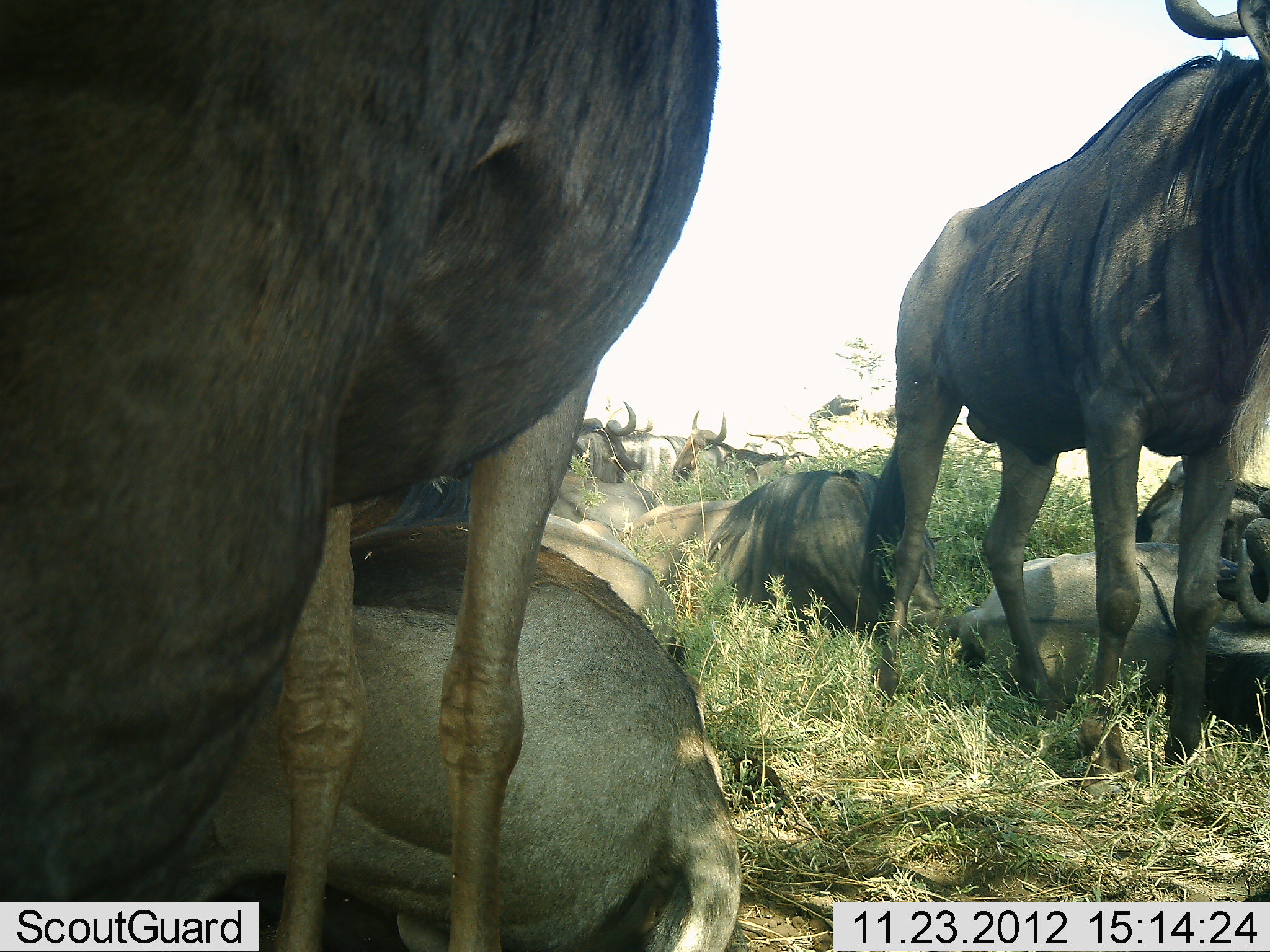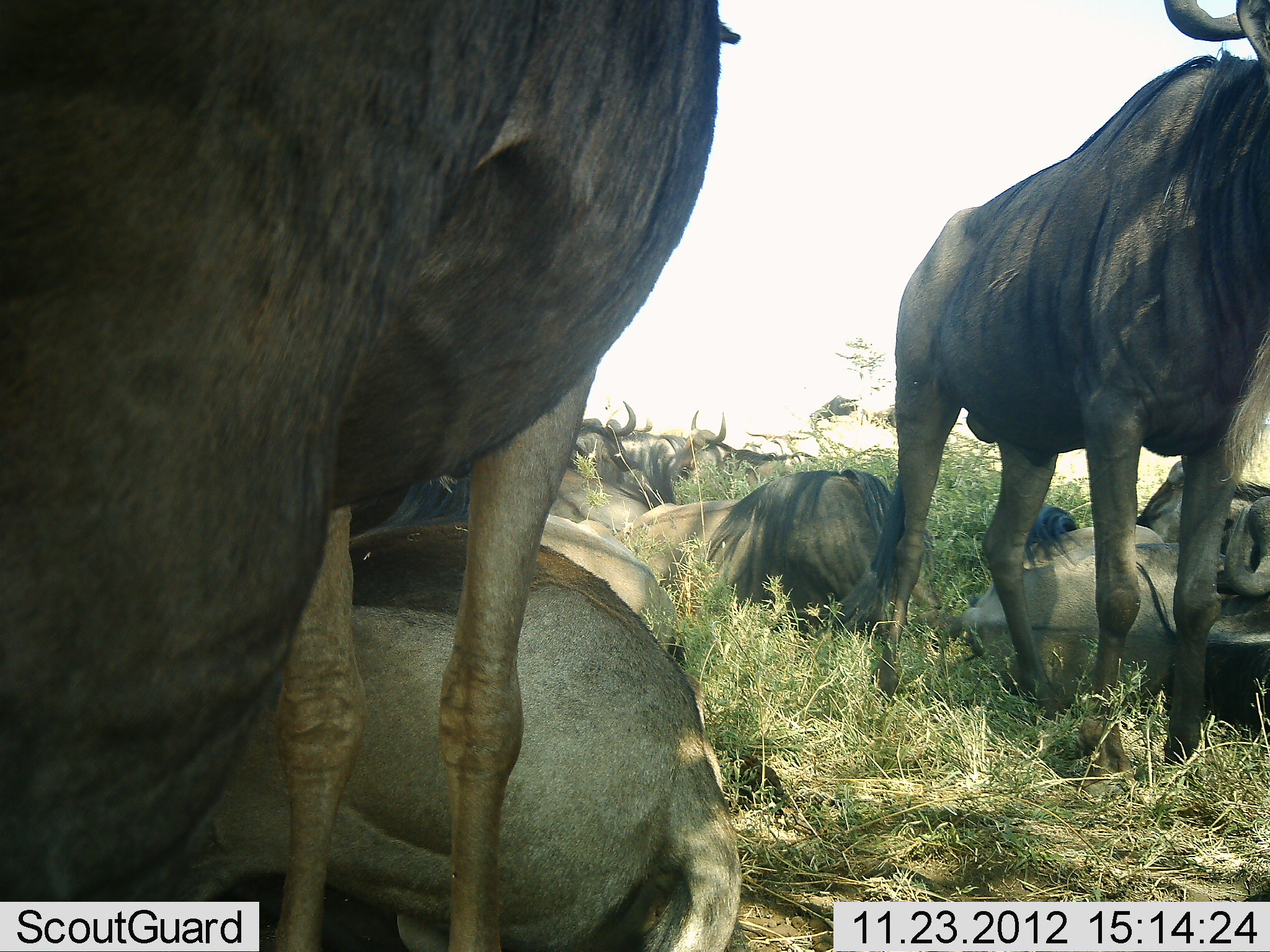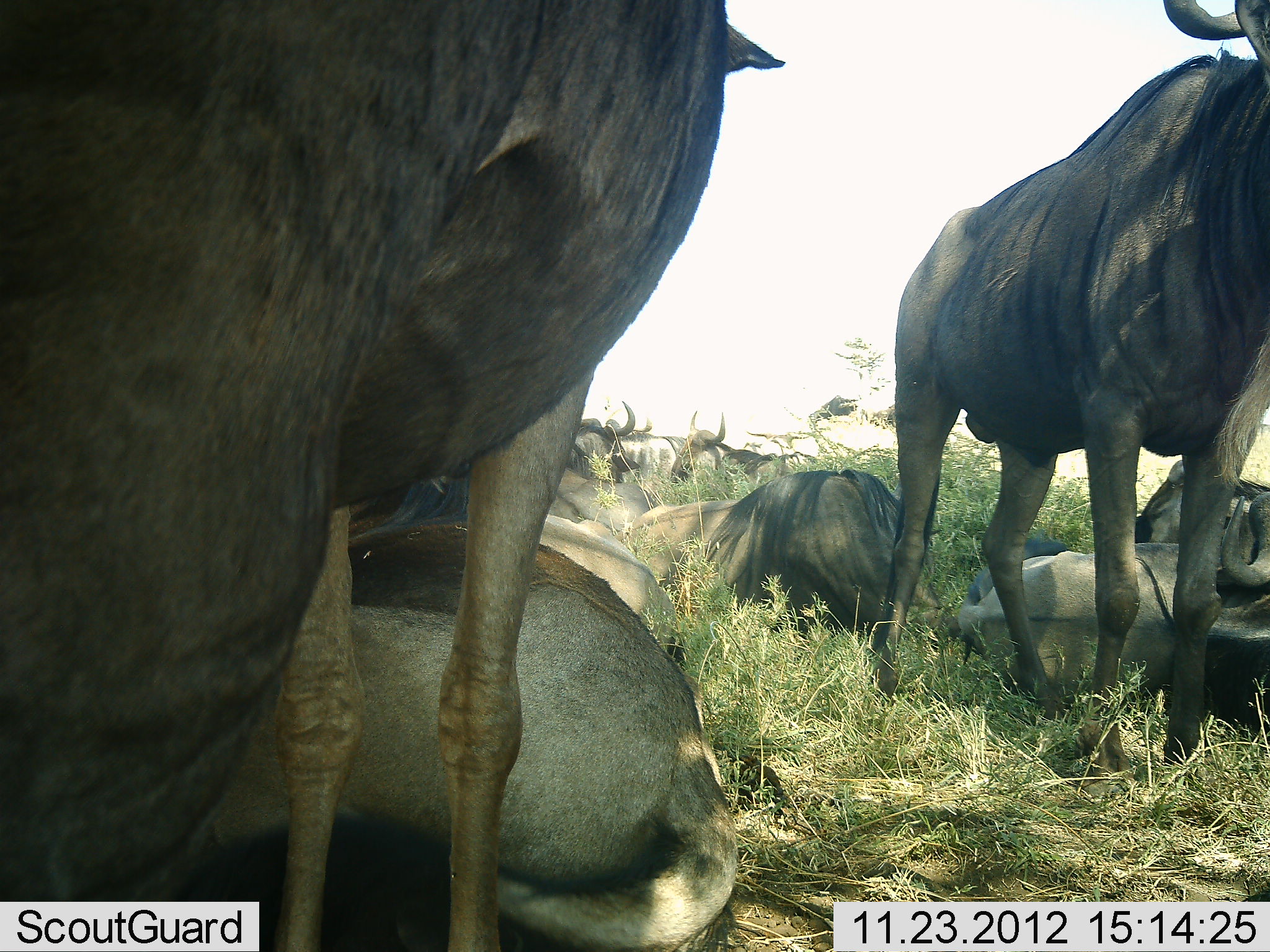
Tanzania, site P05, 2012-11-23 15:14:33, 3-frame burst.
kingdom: Animalia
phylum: Chordata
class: Mammalia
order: Artiodactyla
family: Bovidae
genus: Connochaetes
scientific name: Connochaetes taurinus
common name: blue wildebeest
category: wildebeest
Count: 11-50.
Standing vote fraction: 50%.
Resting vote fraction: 100%.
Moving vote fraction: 0%.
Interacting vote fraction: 0%.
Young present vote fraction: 0%.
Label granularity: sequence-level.